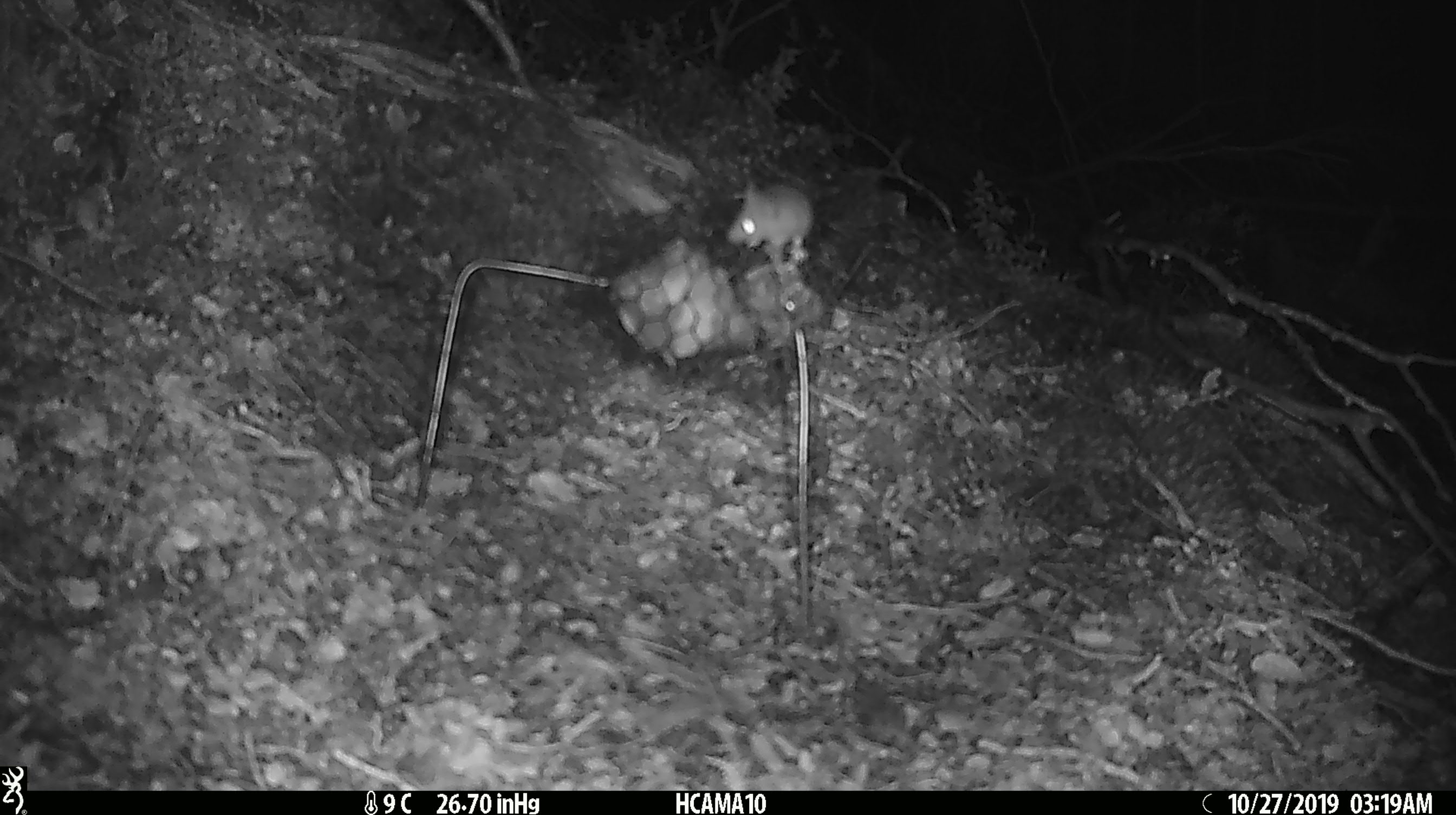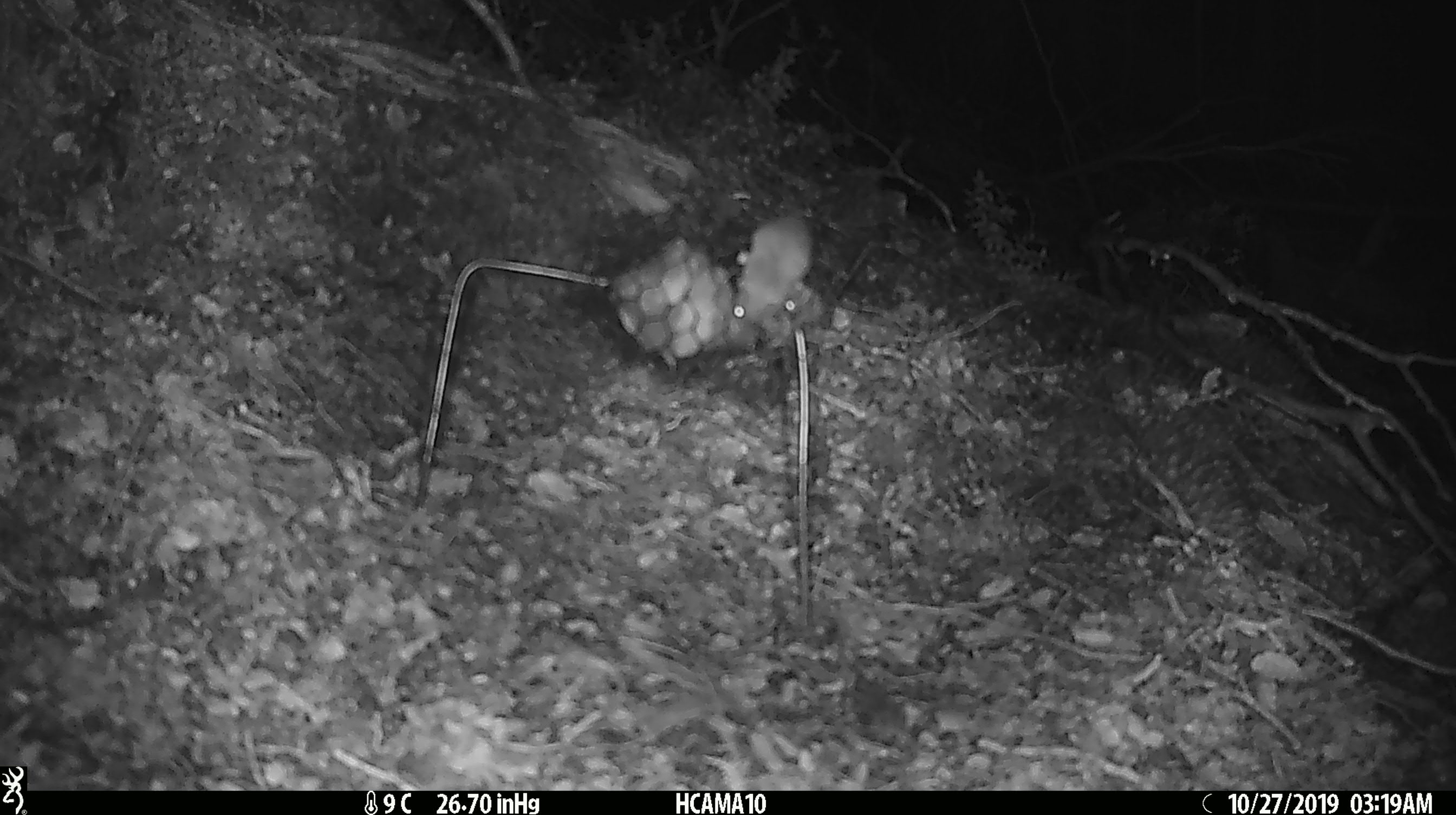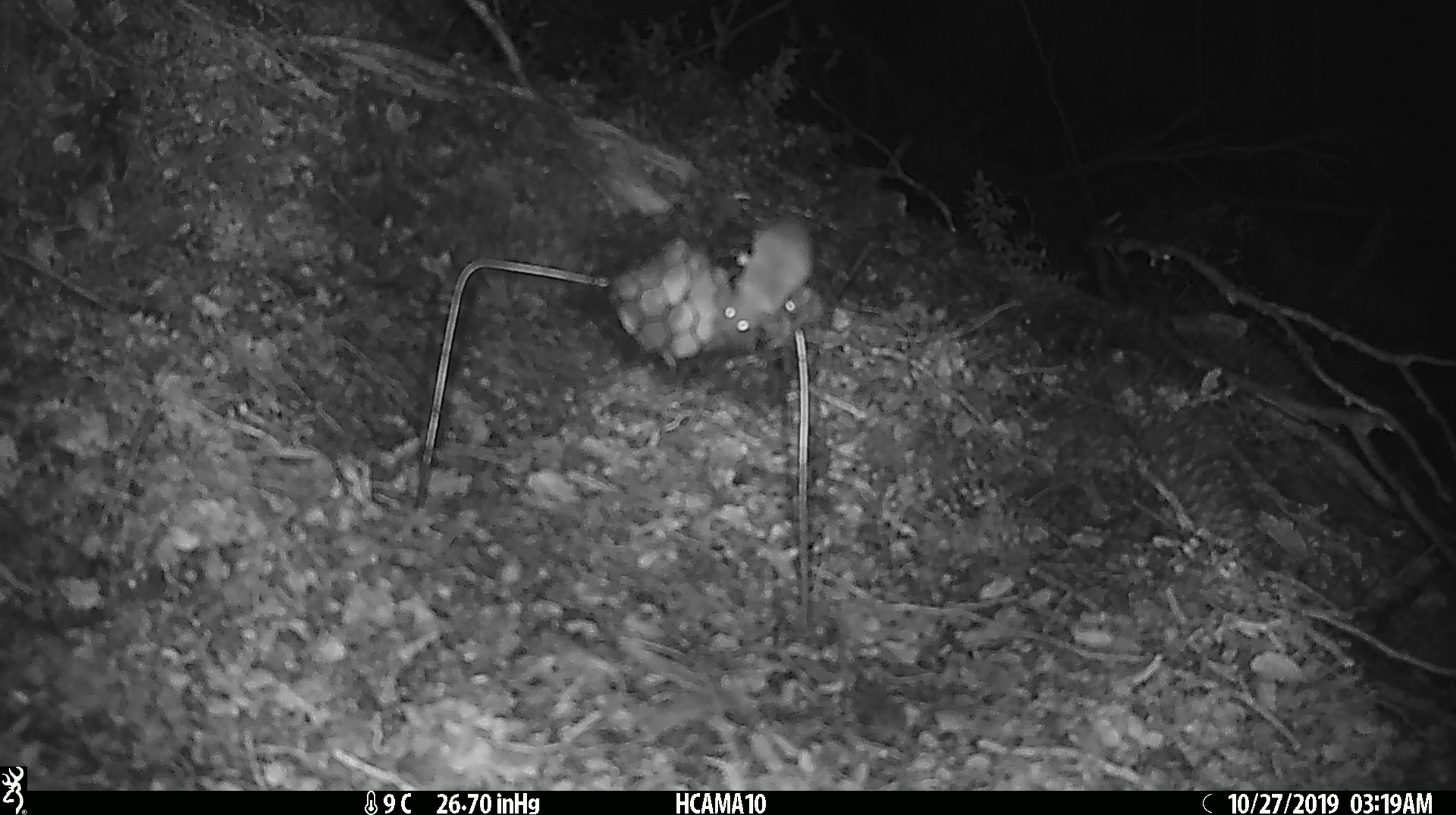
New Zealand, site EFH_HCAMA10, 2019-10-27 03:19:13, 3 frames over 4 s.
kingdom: Animalia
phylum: Chordata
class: Mammalia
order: Rodentia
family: Muridae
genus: Mus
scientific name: Mus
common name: mouse